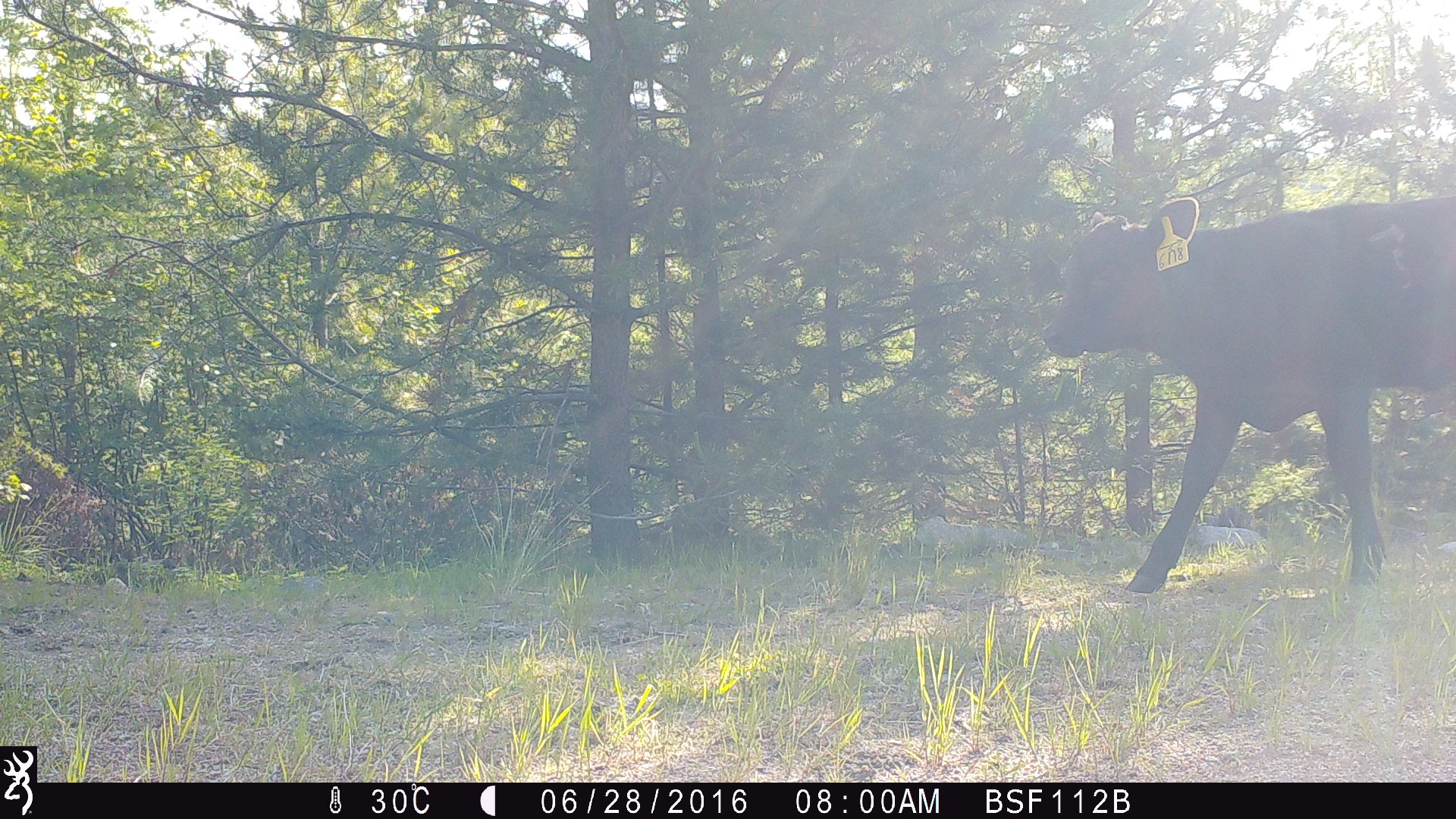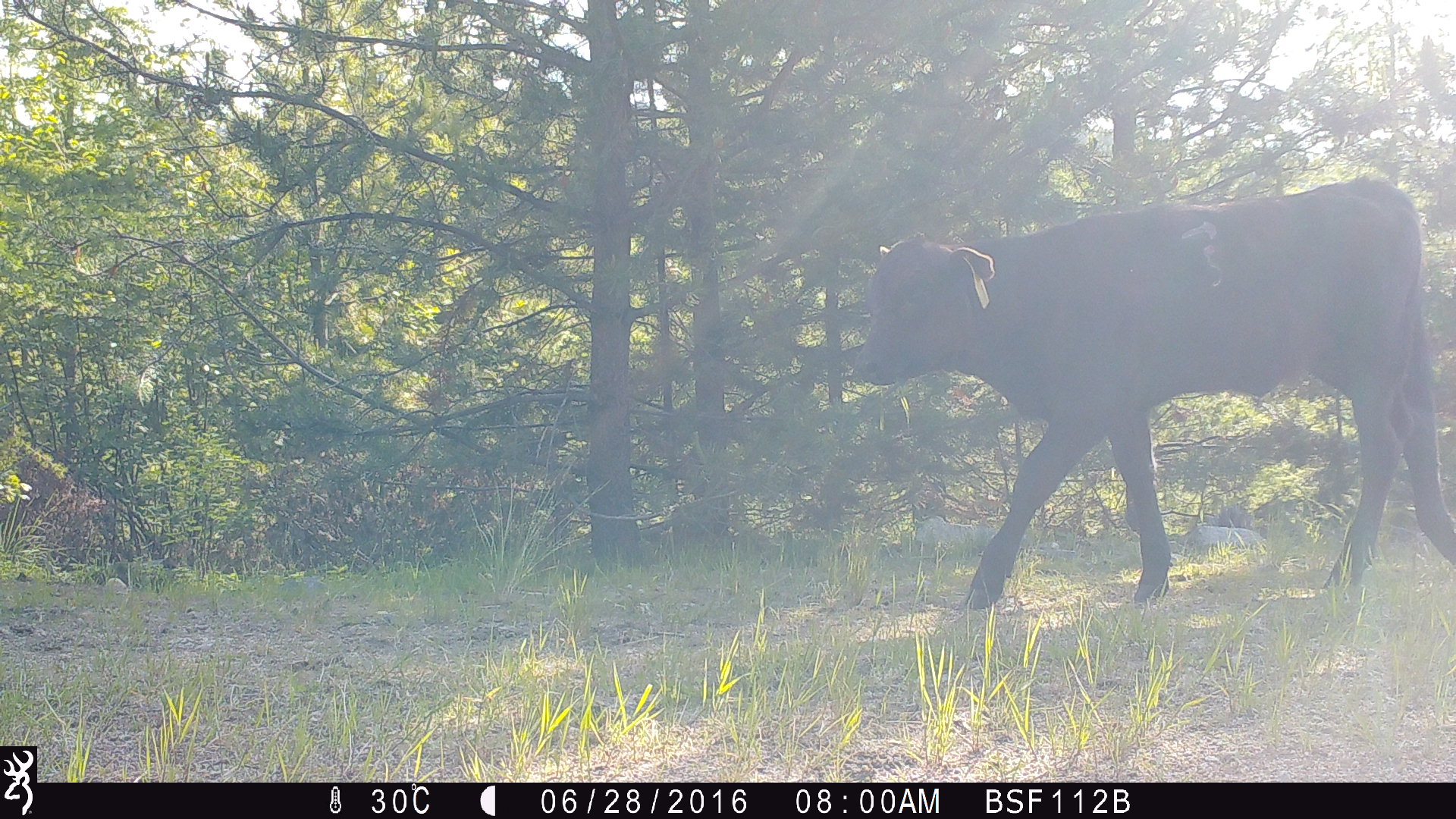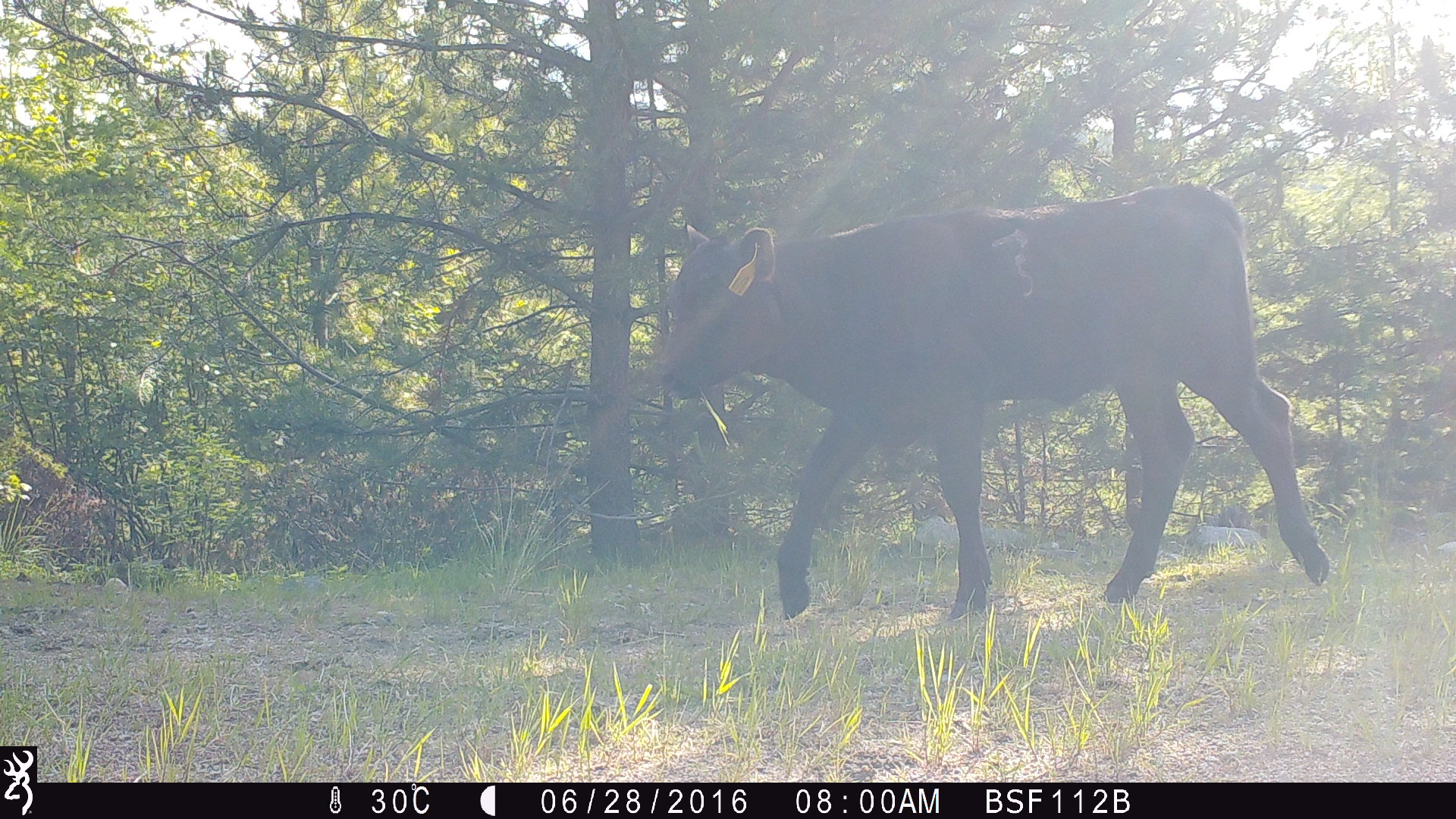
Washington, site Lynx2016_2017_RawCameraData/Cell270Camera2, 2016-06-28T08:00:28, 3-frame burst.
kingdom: Animalia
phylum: Chordata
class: Mammalia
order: Artiodactyla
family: Bovidae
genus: Bos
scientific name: Bos taurus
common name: domestic cattle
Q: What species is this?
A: Domestic cattle (Bos taurus).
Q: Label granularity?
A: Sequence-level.